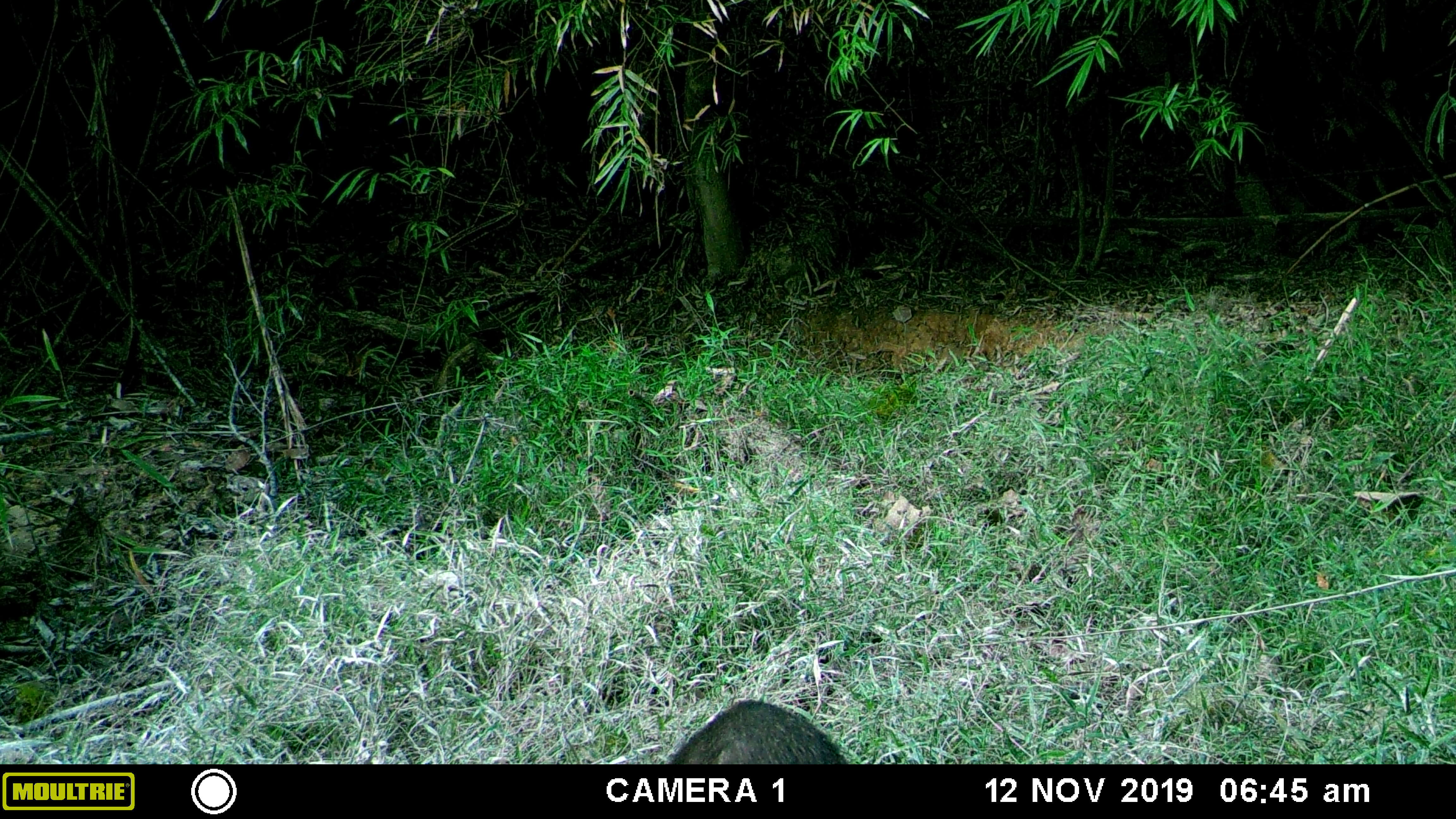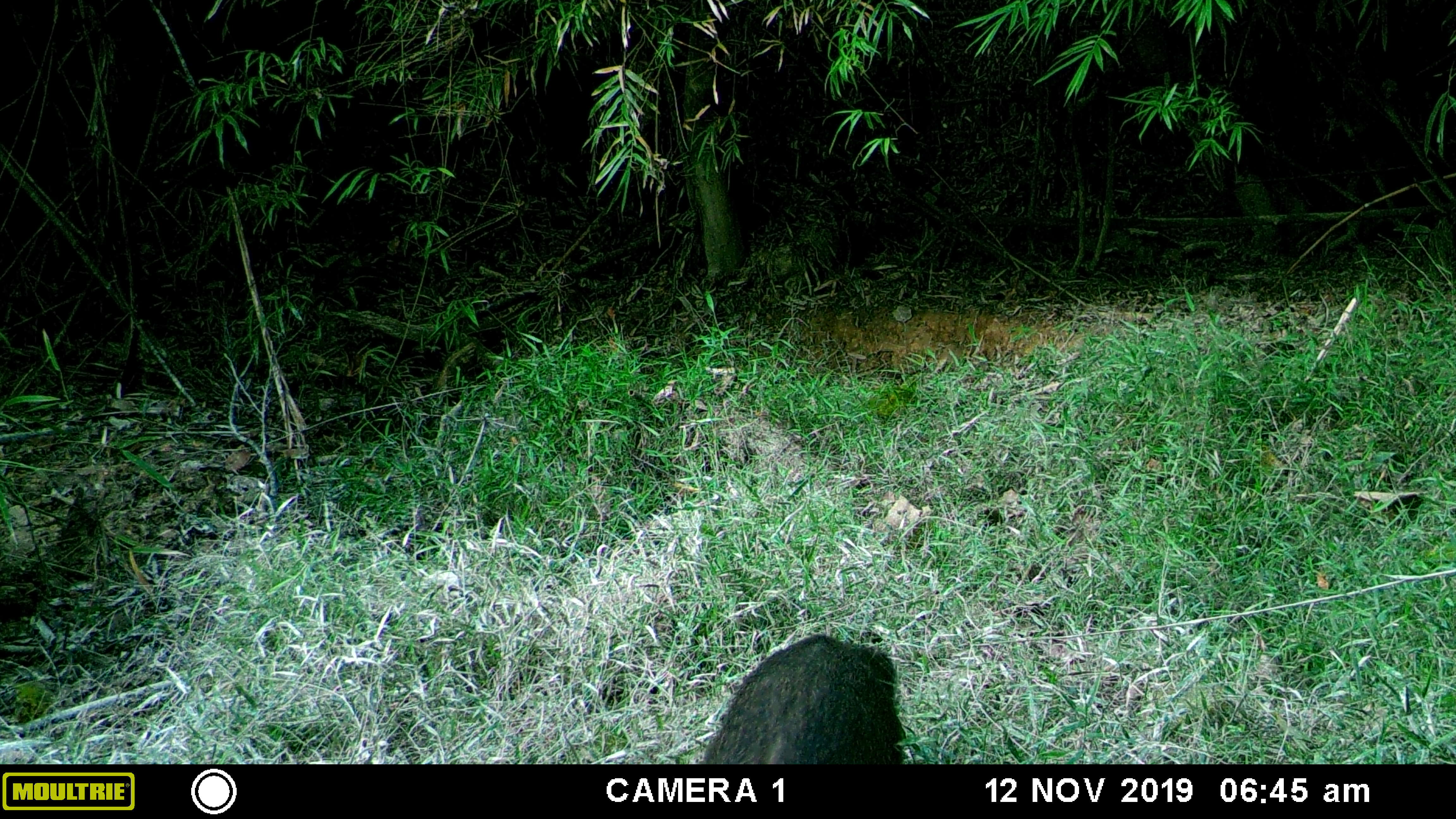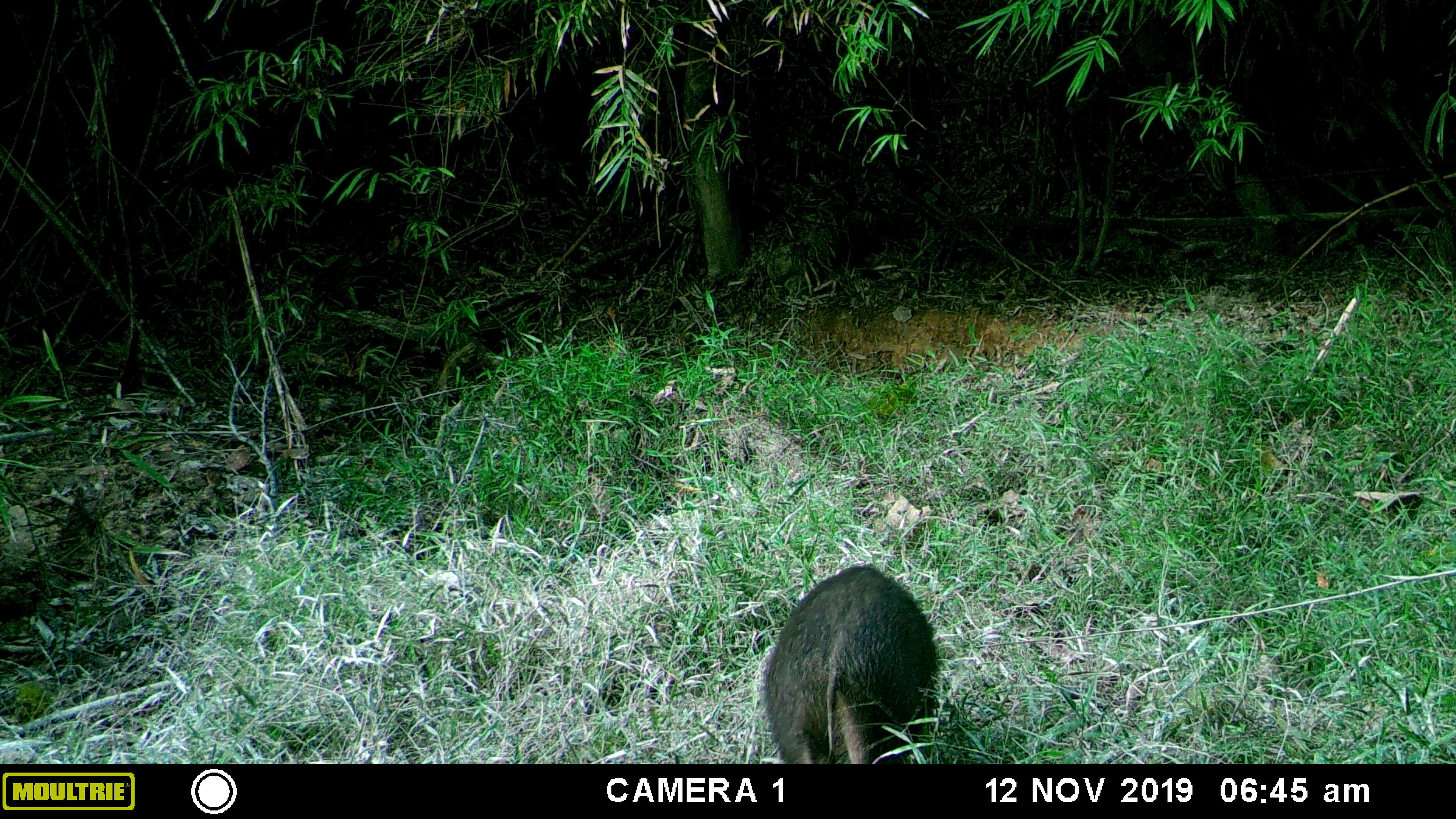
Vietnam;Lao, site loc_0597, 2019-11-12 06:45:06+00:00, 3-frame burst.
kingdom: Animalia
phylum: Chordata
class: Mammalia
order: Artiodactyla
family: Suidae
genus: Sus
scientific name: Sus scrofa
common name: eurasian wild pig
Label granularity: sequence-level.